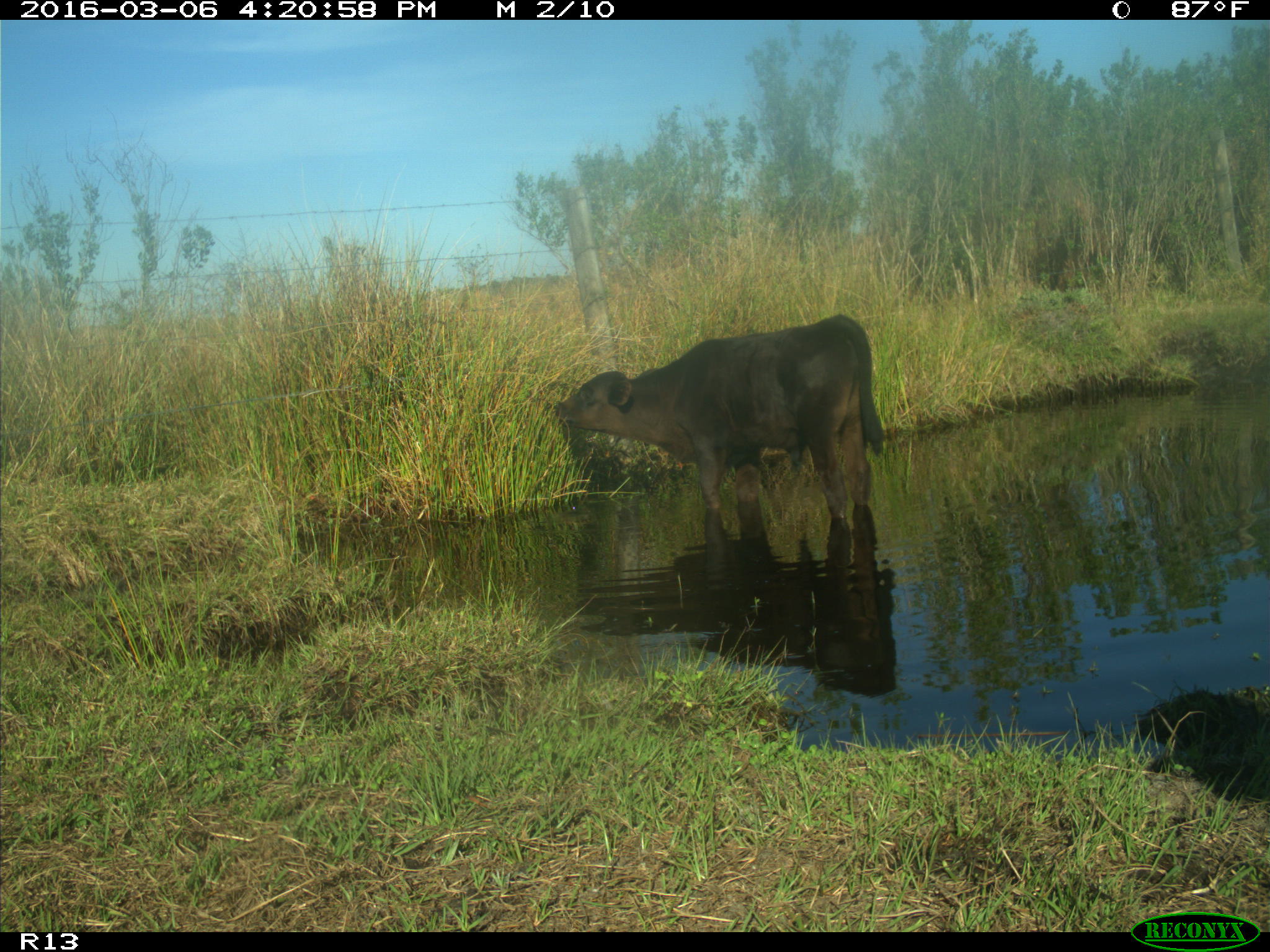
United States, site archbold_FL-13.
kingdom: Animalia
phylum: Chordata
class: Mammalia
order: Artiodactyla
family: Bovidae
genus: Bos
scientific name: Bos taurus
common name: domestic cow